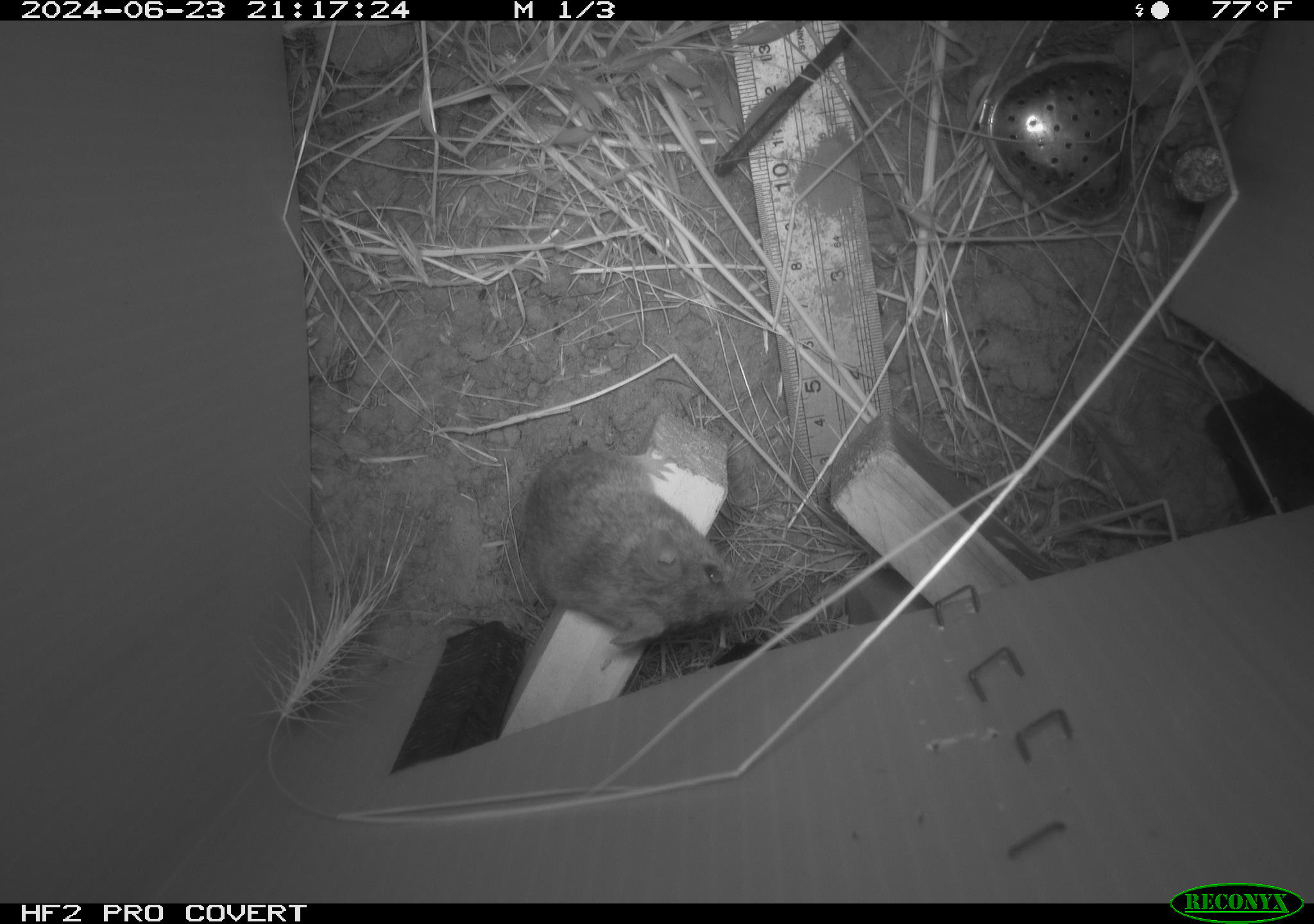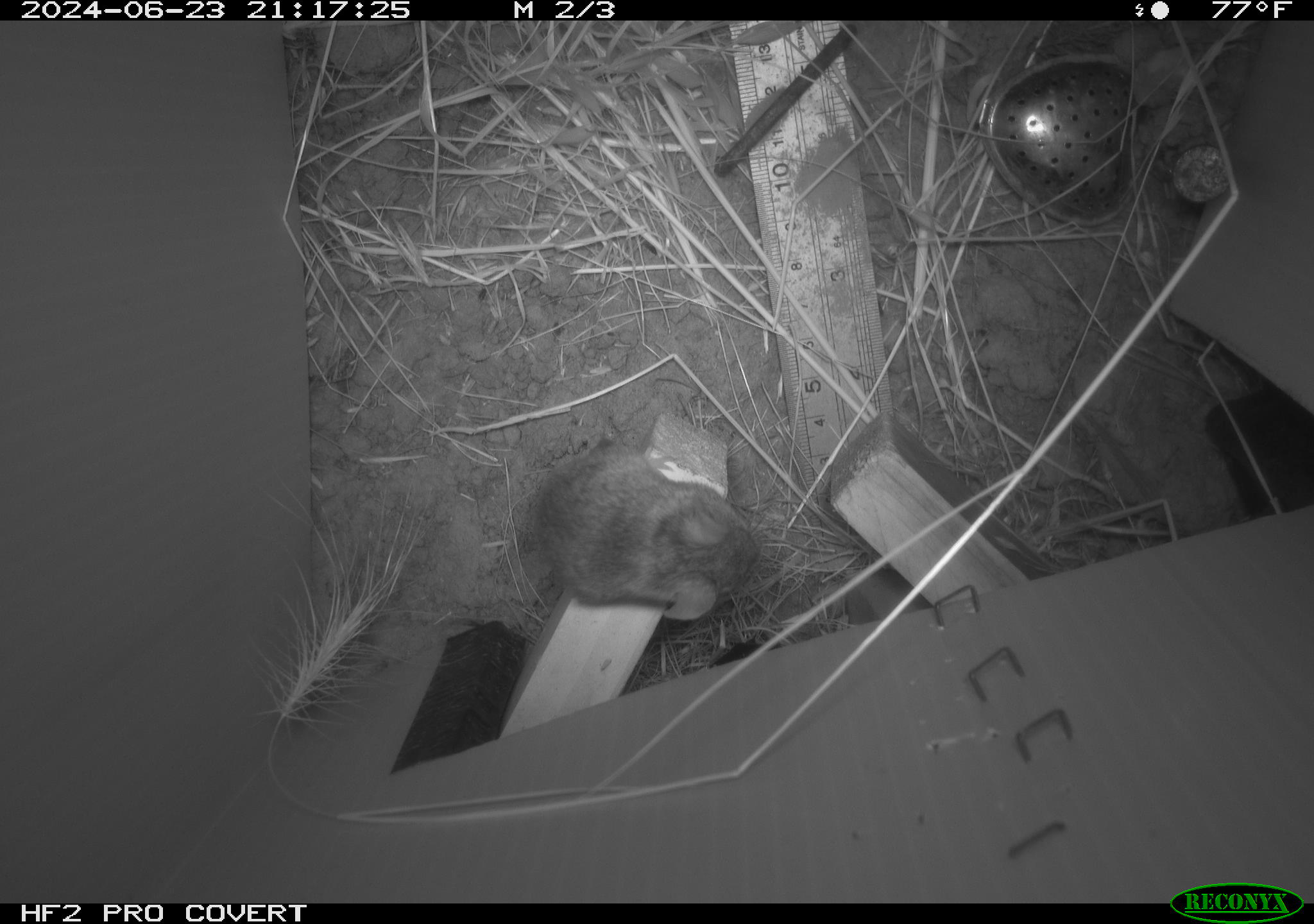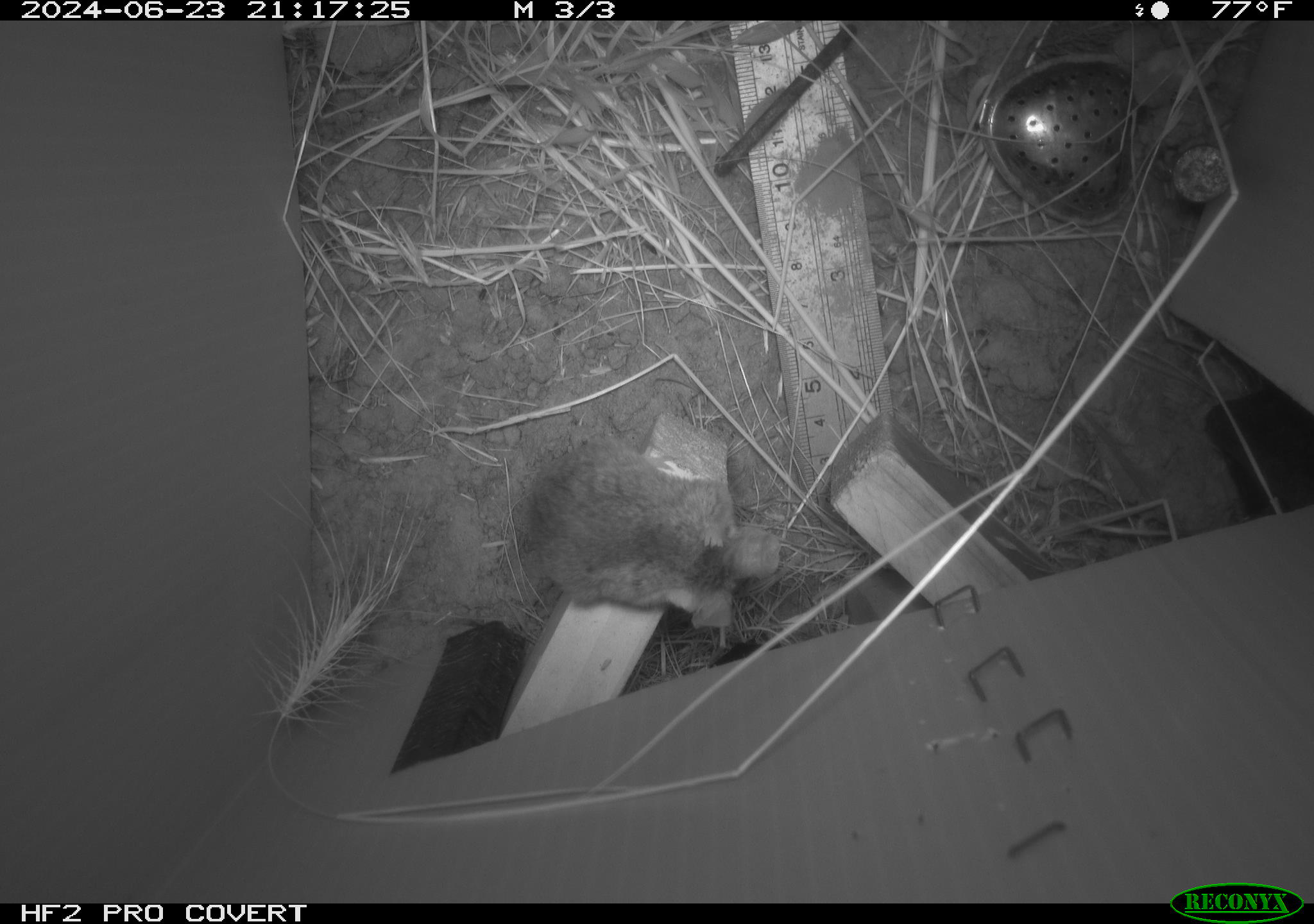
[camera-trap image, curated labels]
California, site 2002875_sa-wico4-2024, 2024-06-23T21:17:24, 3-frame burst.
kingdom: Animalia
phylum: Chordata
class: Mammalia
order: Rodentia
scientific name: Rodentia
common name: mouse species